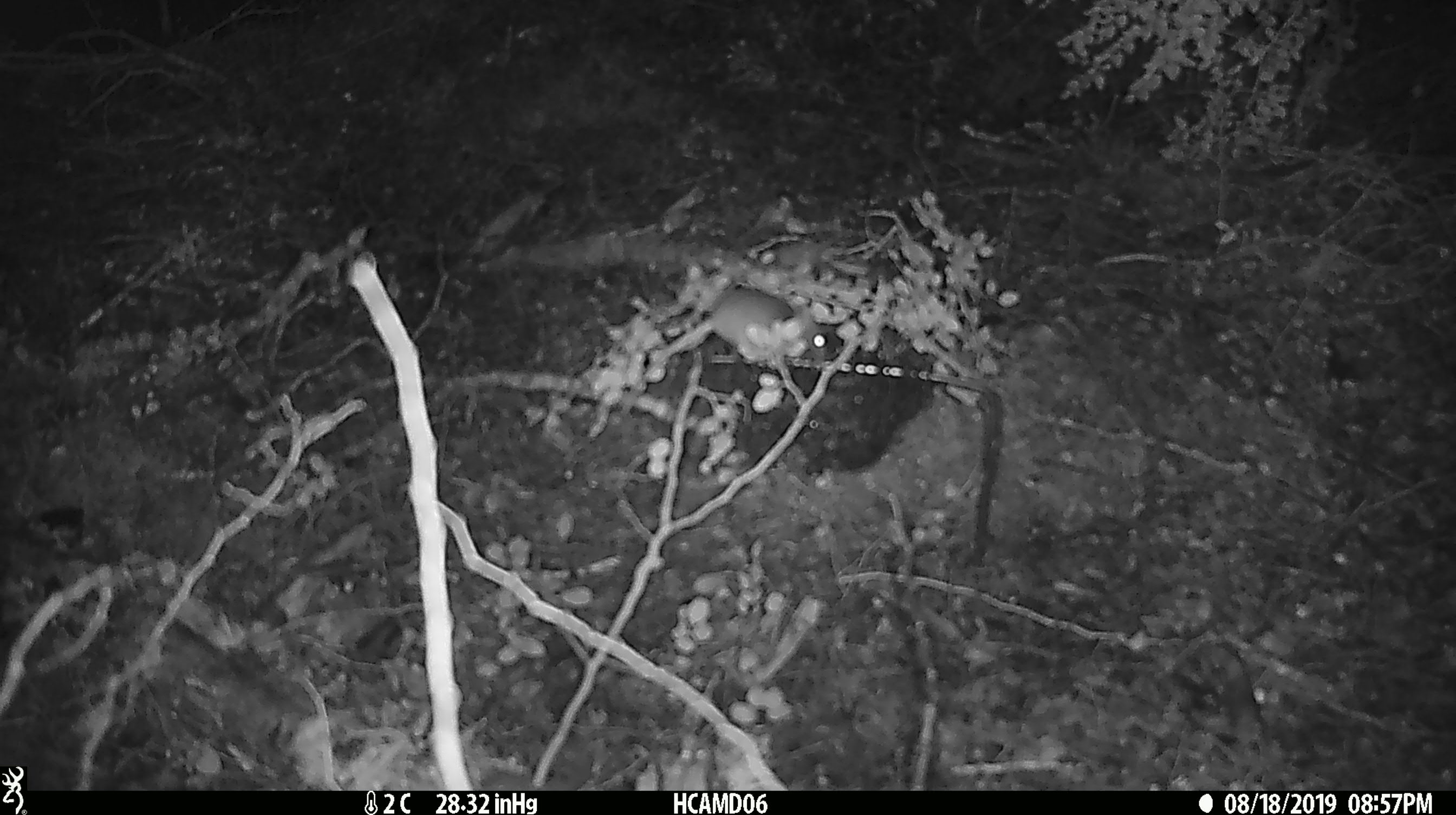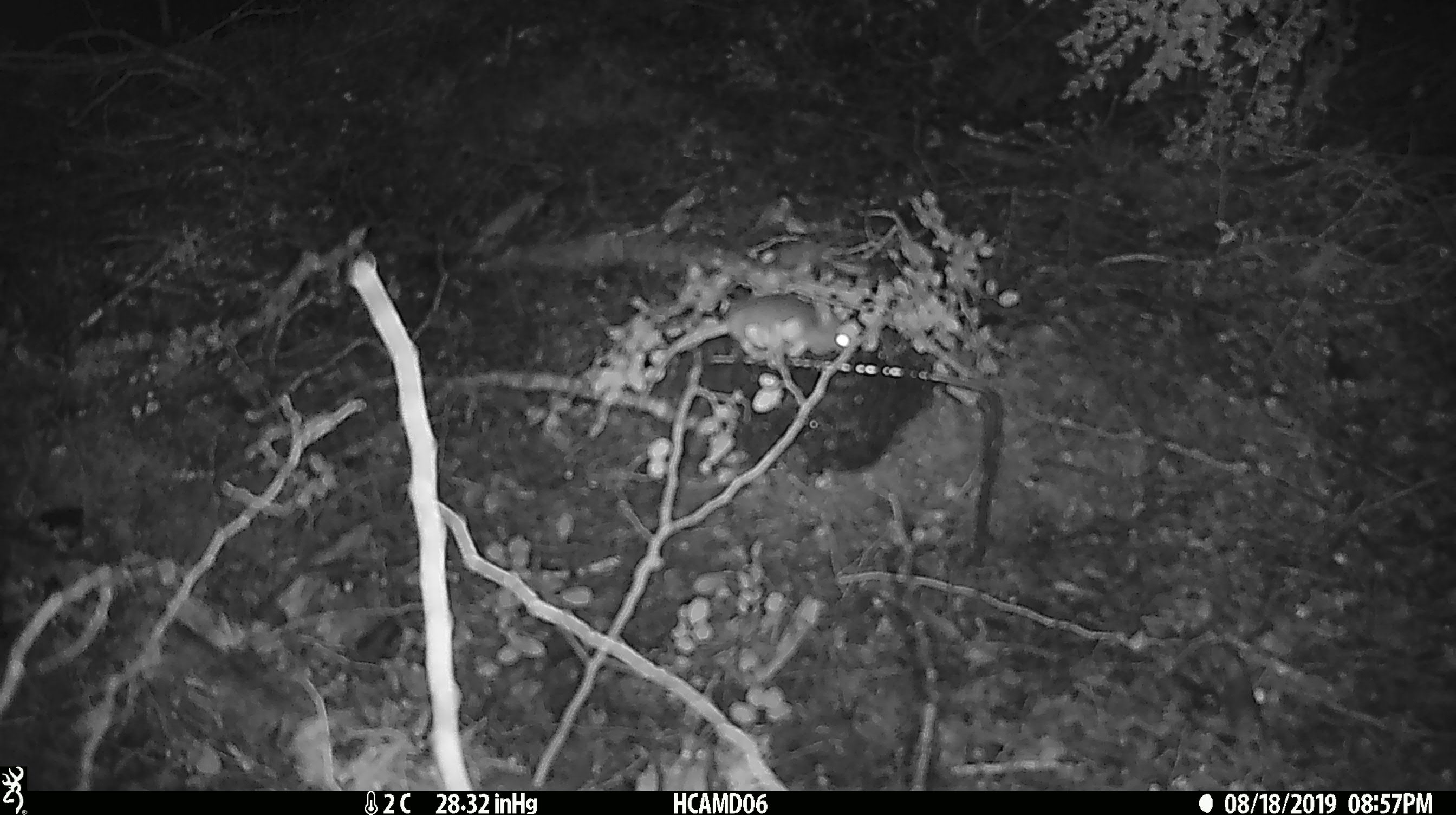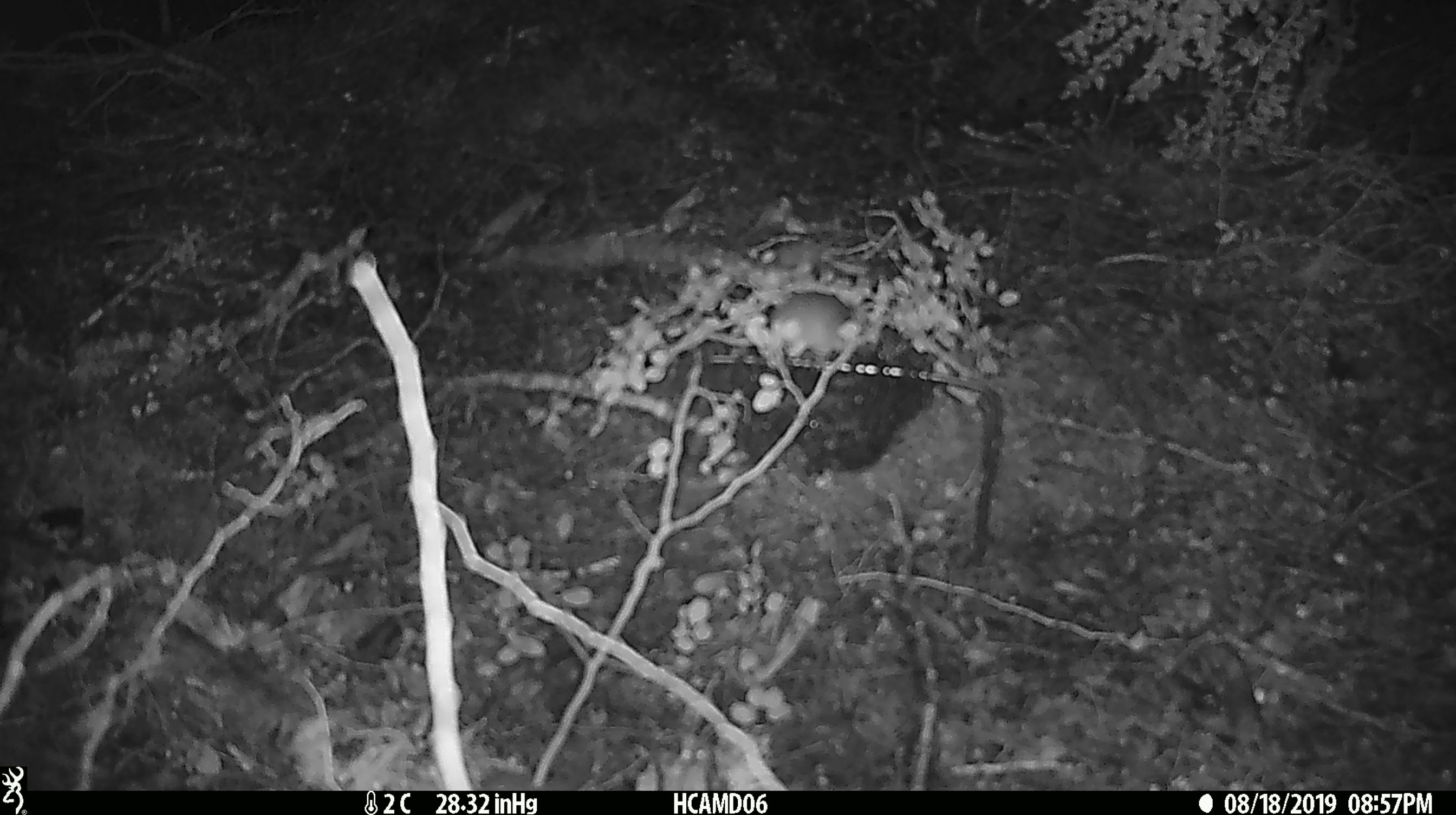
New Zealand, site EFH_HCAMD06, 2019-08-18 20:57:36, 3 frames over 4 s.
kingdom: Animalia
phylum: Chordata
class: Mammalia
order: Rodentia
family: Muridae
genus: Mus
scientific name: Mus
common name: mouse